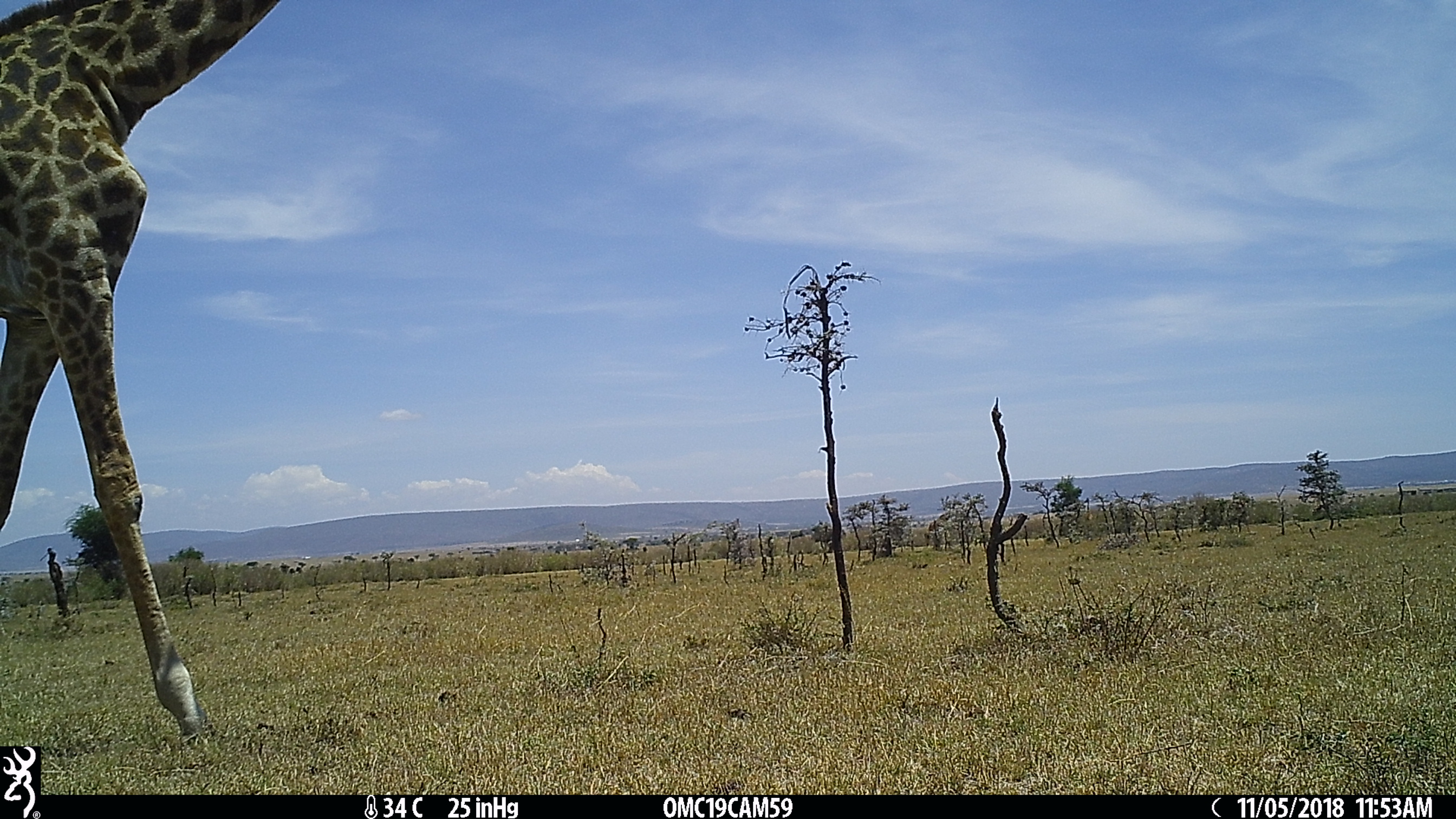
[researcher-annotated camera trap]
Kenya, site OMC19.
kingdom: Animalia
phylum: Chordata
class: Mammalia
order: Artiodactyla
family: Giraffidae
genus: Giraffa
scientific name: Giraffa camelopardalis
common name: northern giraffe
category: giraffe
Giraffe (northern giraffe) (Giraffa camelopardalis).